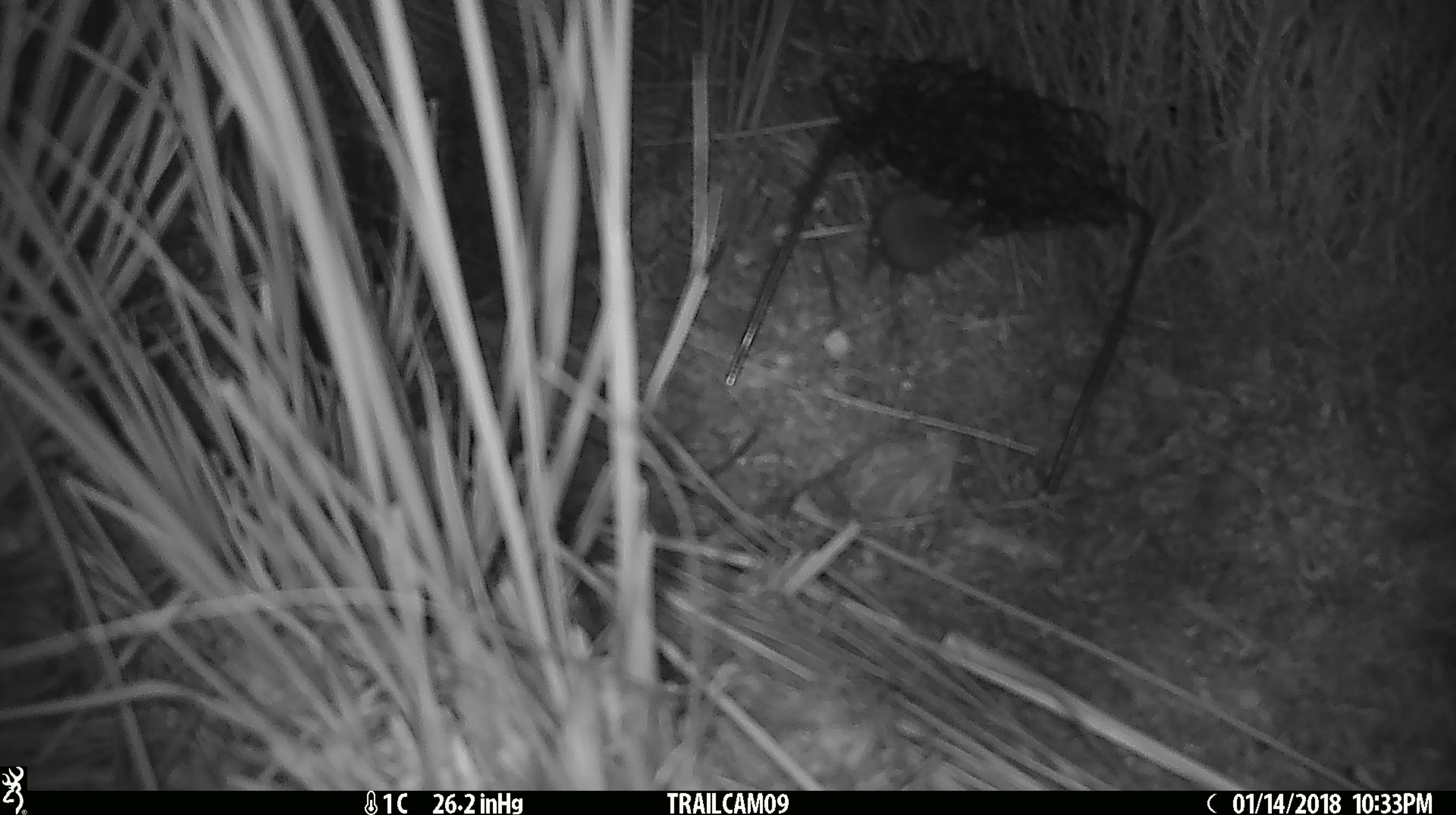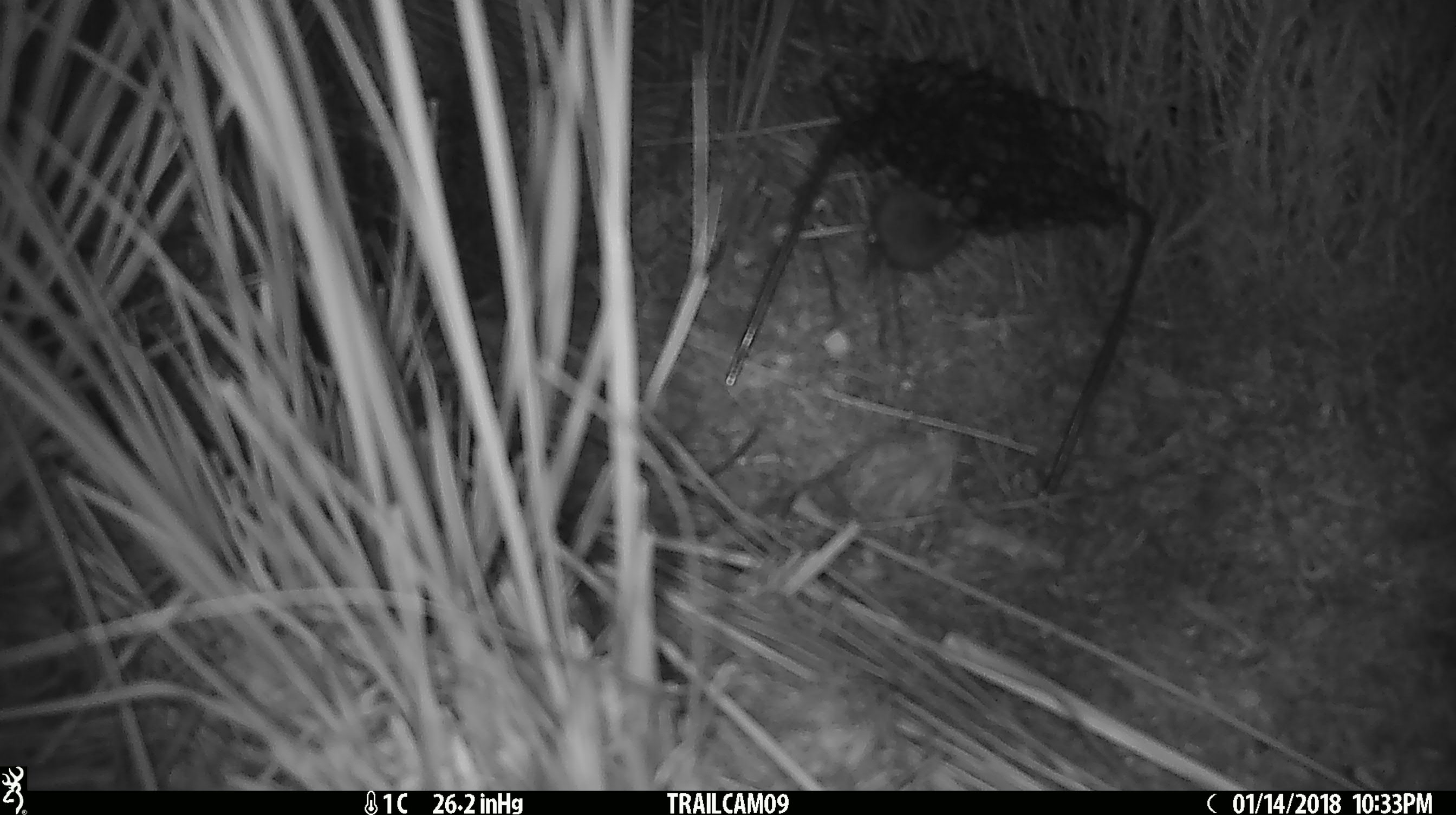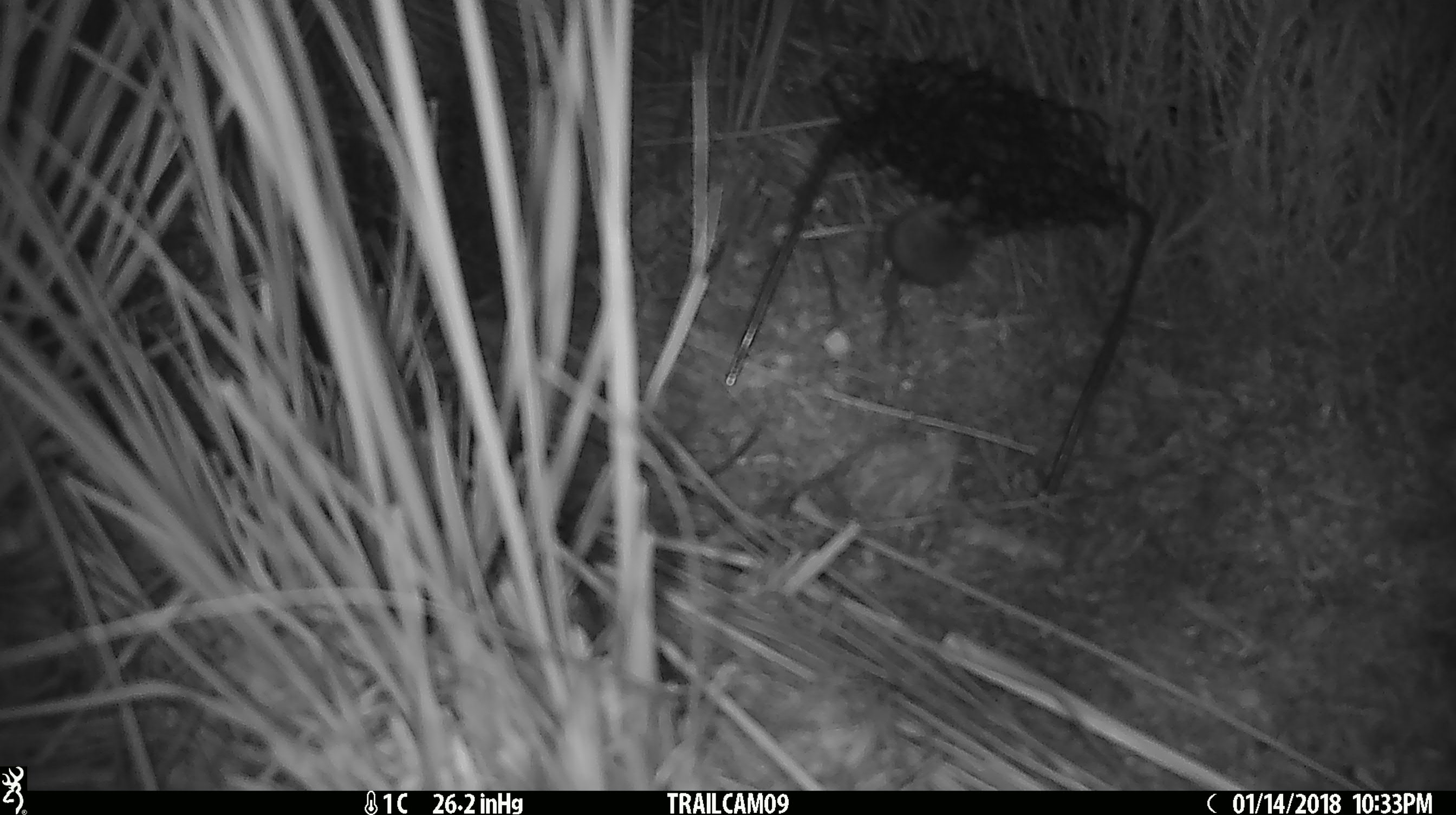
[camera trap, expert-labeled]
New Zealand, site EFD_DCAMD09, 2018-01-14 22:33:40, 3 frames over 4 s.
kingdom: Animalia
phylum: Chordata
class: Mammalia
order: Rodentia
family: Muridae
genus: Mus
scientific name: Mus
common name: mouse